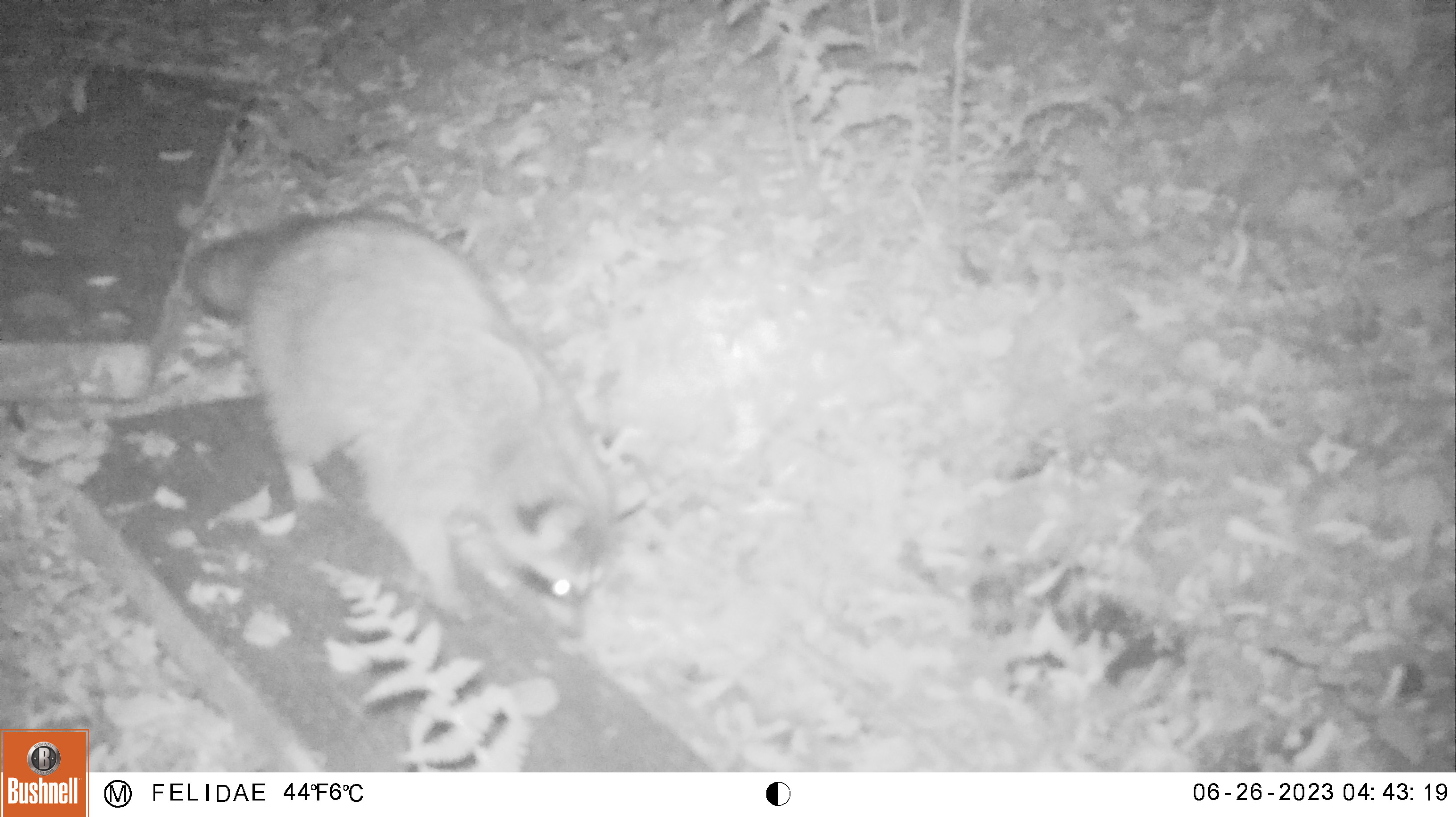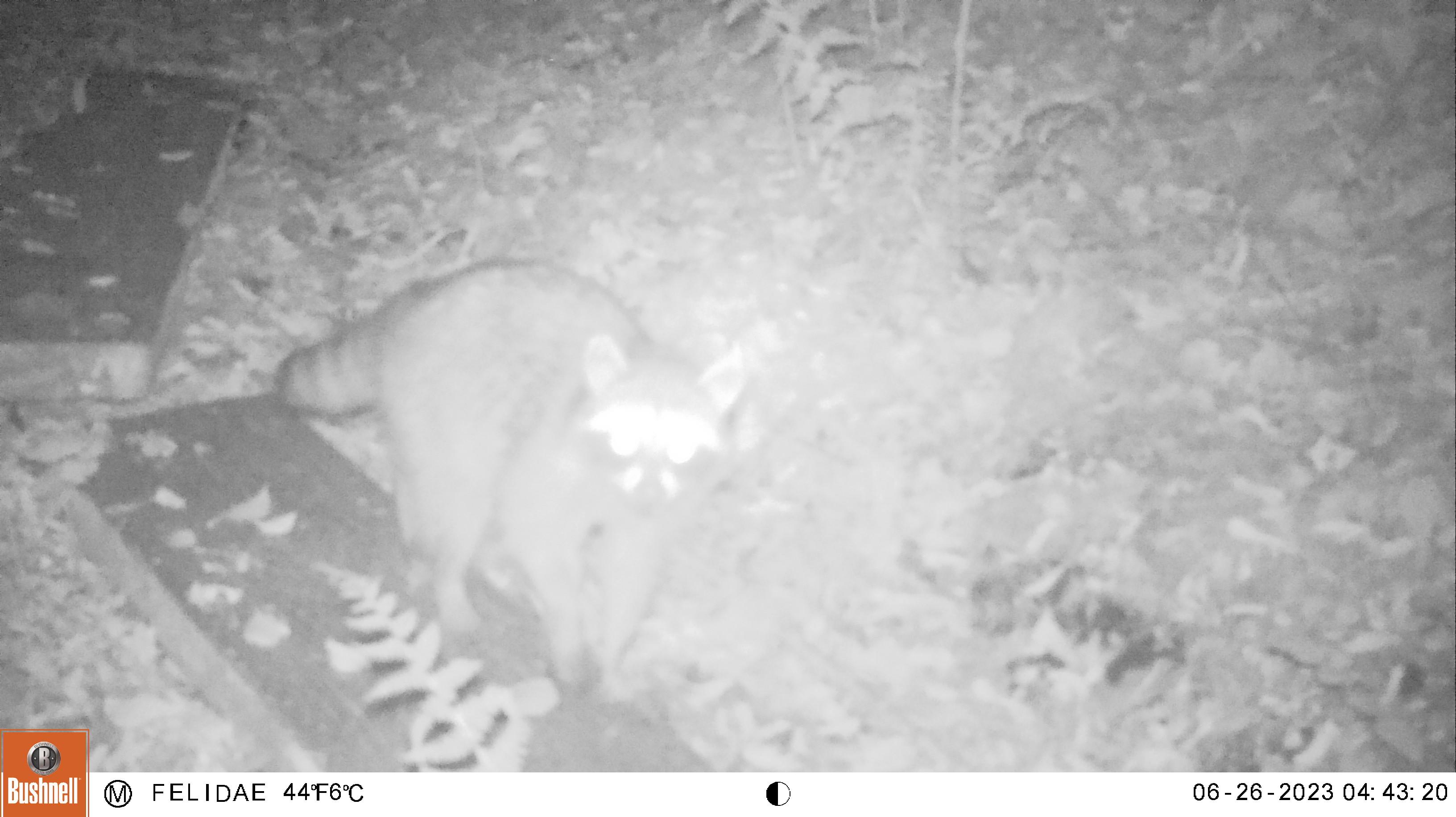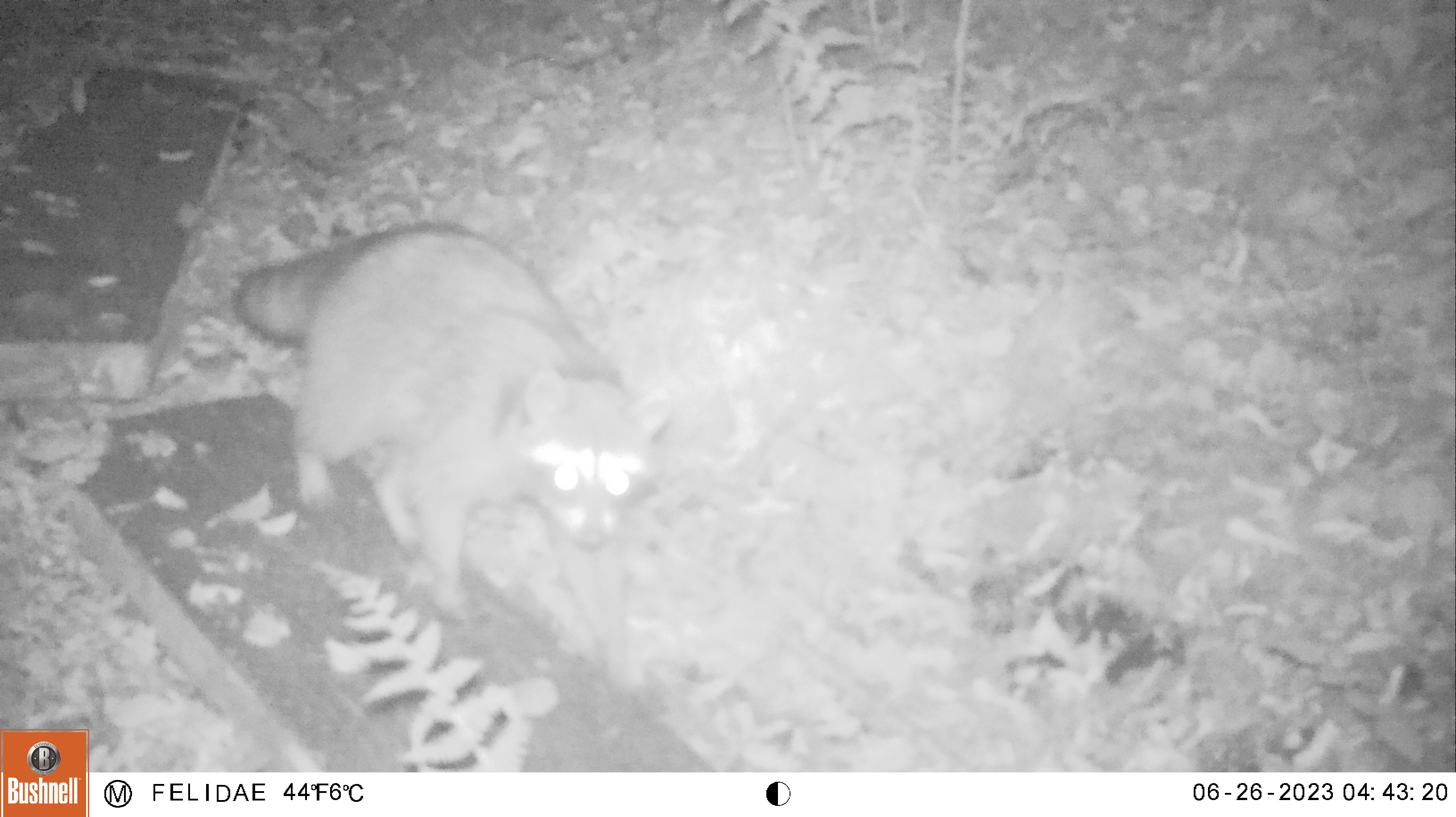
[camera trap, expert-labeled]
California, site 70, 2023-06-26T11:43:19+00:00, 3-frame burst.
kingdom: Animalia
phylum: Chordata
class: Mammalia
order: Carnivora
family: Procyonidae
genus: Procyon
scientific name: Procyon lotor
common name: raccoon